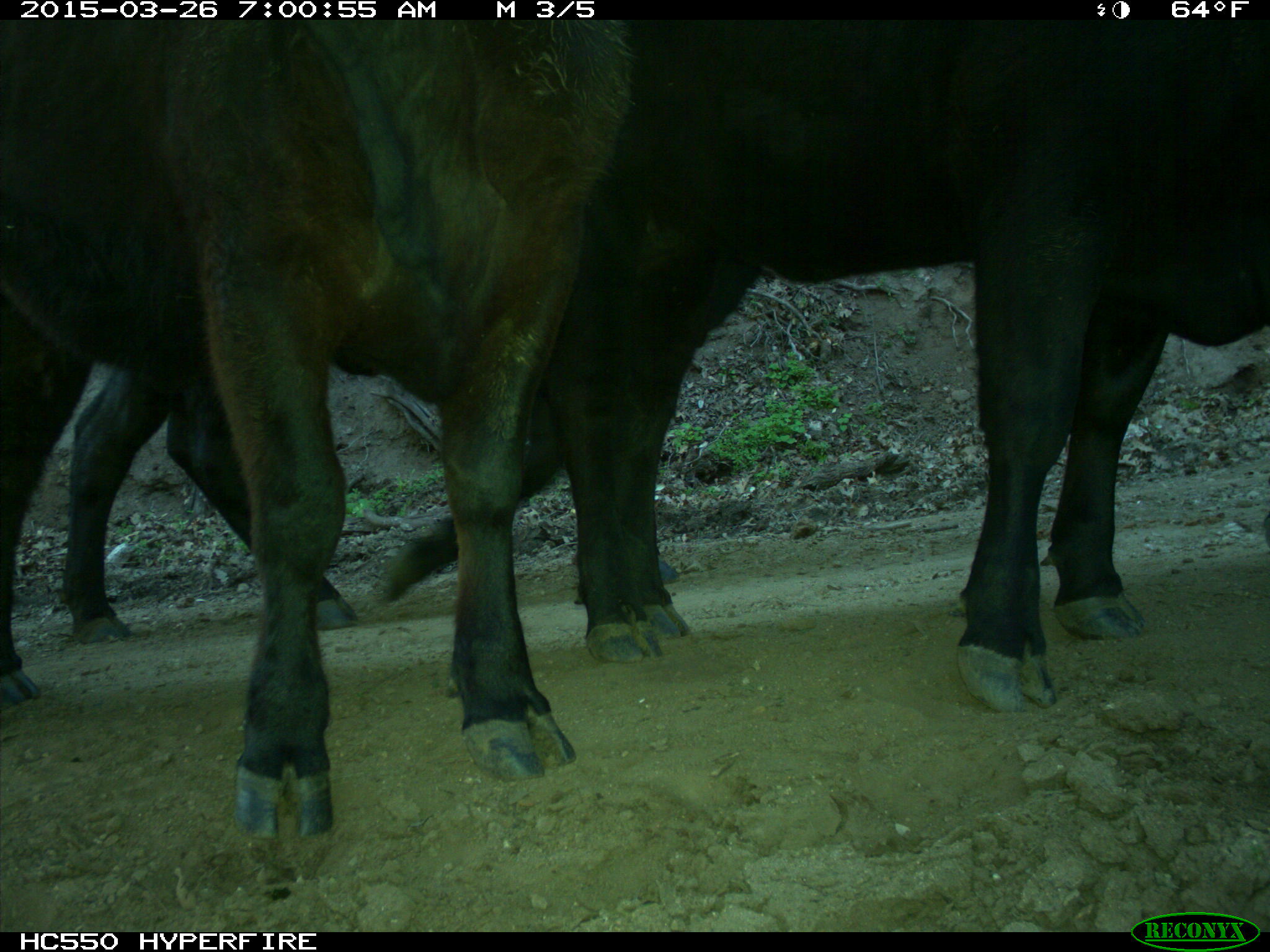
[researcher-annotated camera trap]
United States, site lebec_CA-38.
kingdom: Animalia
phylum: Chordata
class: Mammalia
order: Artiodactyla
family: Bovidae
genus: Bos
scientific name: Bos taurus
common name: domestic cow